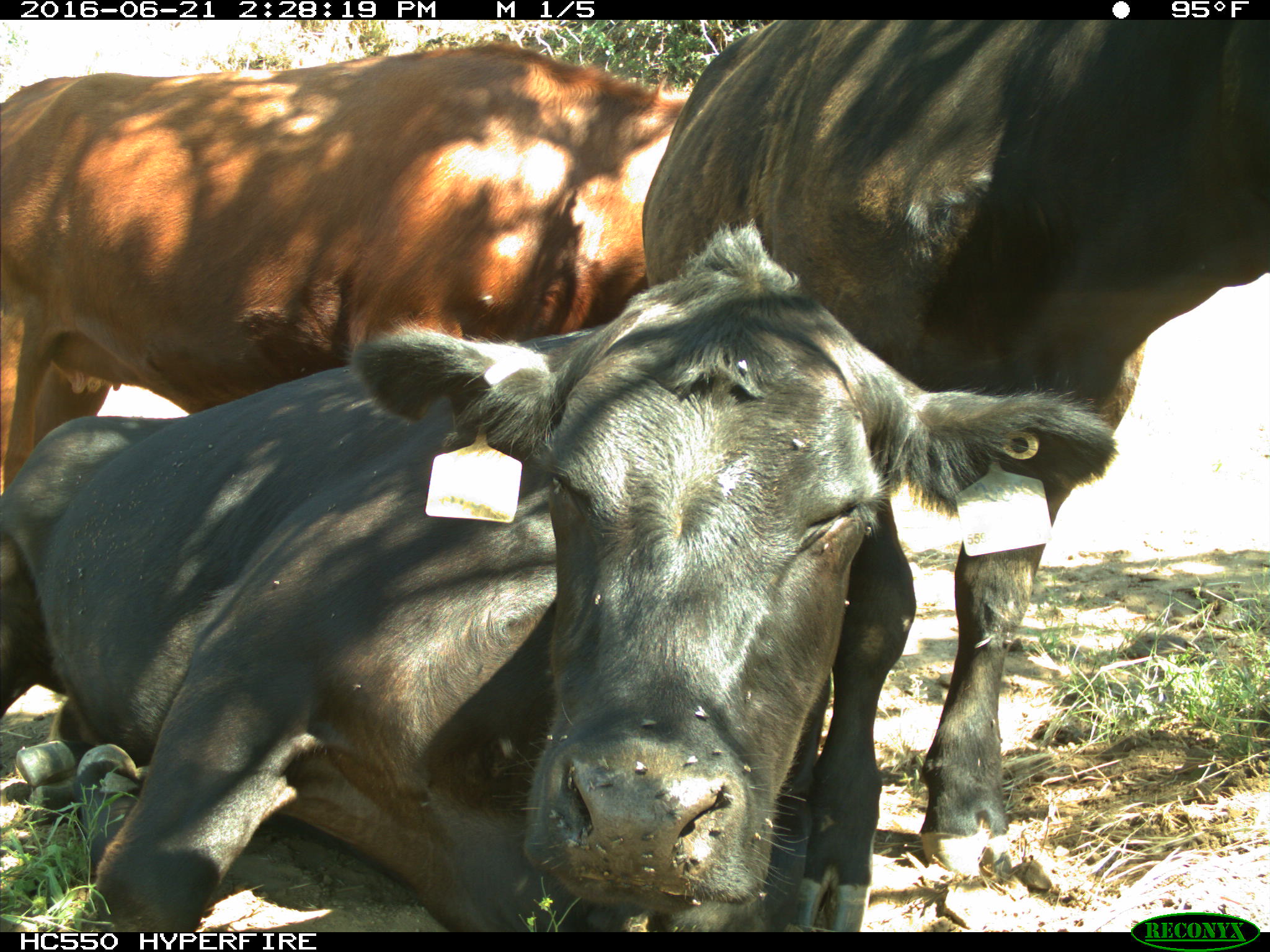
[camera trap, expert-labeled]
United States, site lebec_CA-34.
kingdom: Animalia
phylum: Chordata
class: Mammalia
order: Artiodactyla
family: Bovidae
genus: Bos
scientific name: Bos taurus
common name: domestic cow